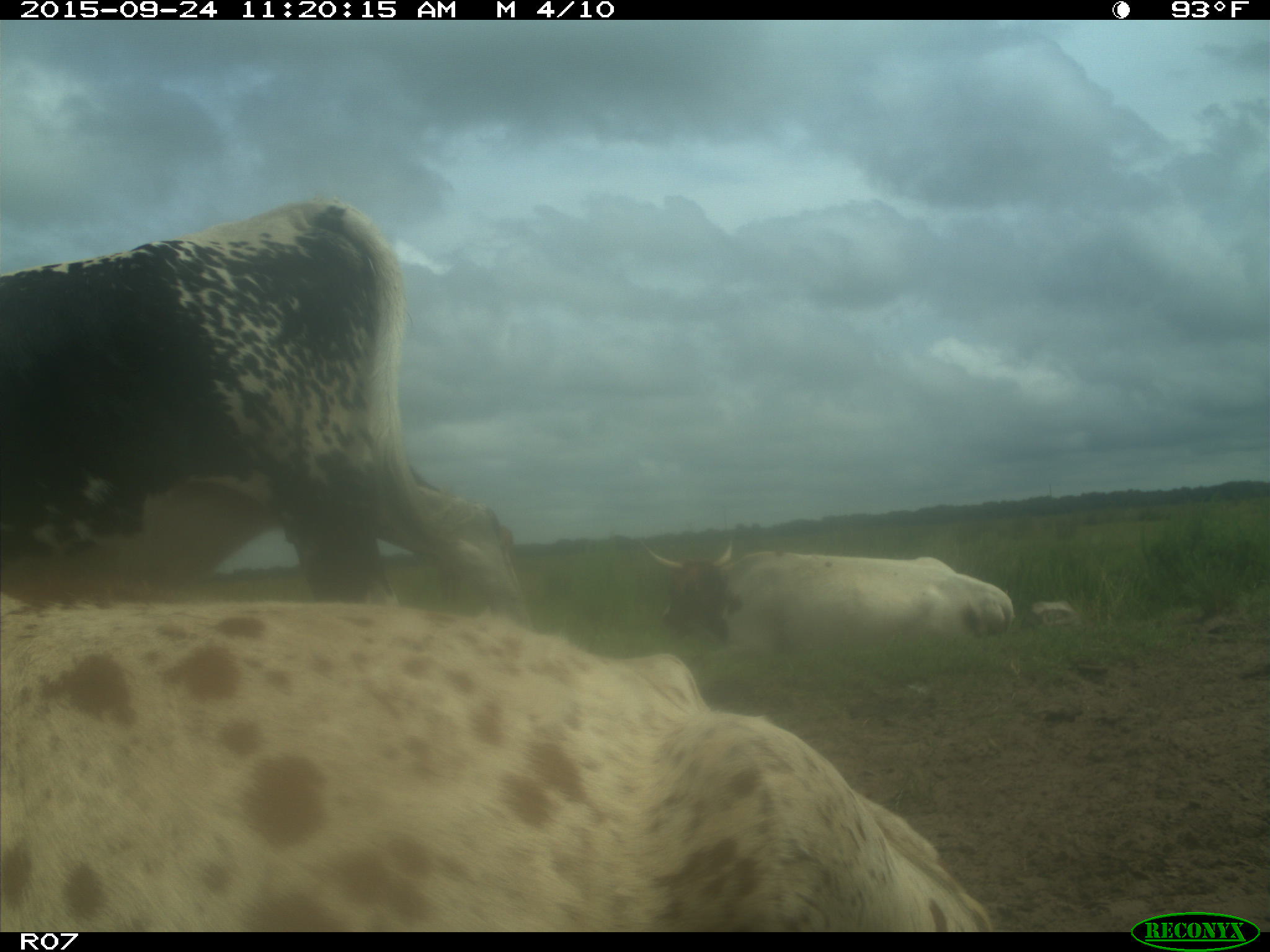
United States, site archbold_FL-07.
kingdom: Animalia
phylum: Chordata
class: Mammalia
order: Artiodactyla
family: Bovidae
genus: Bos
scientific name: Bos taurus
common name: domestic cow